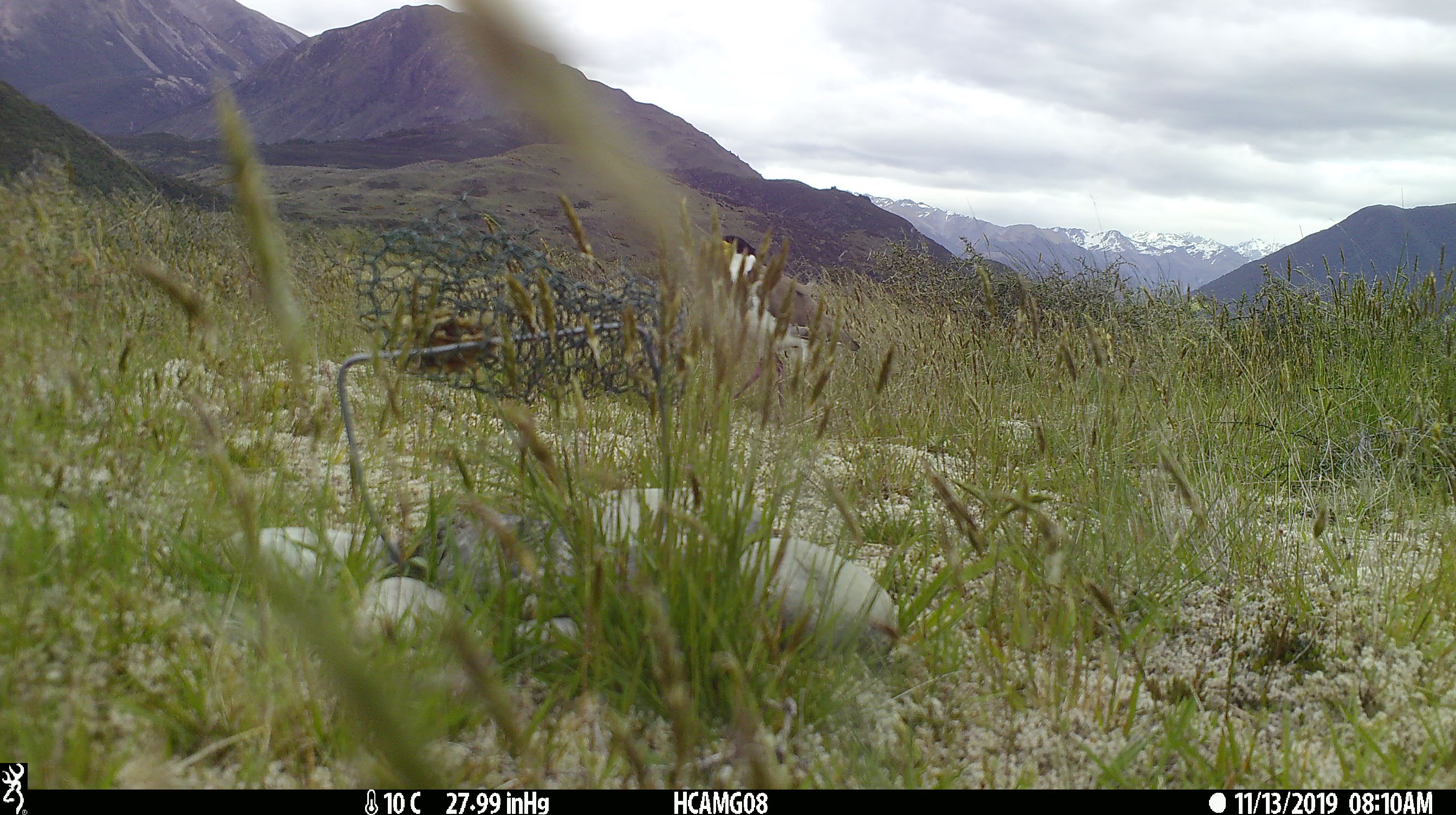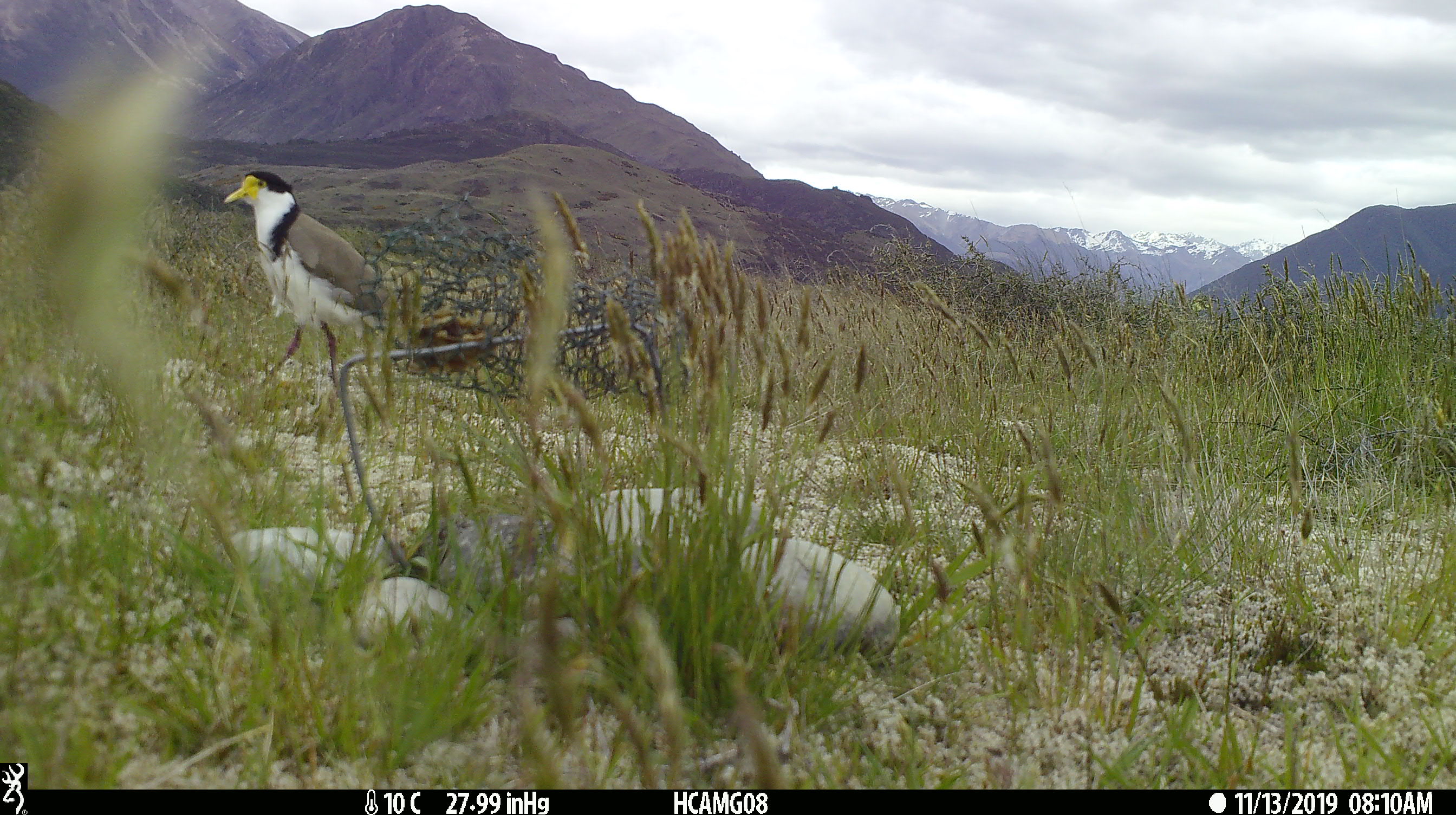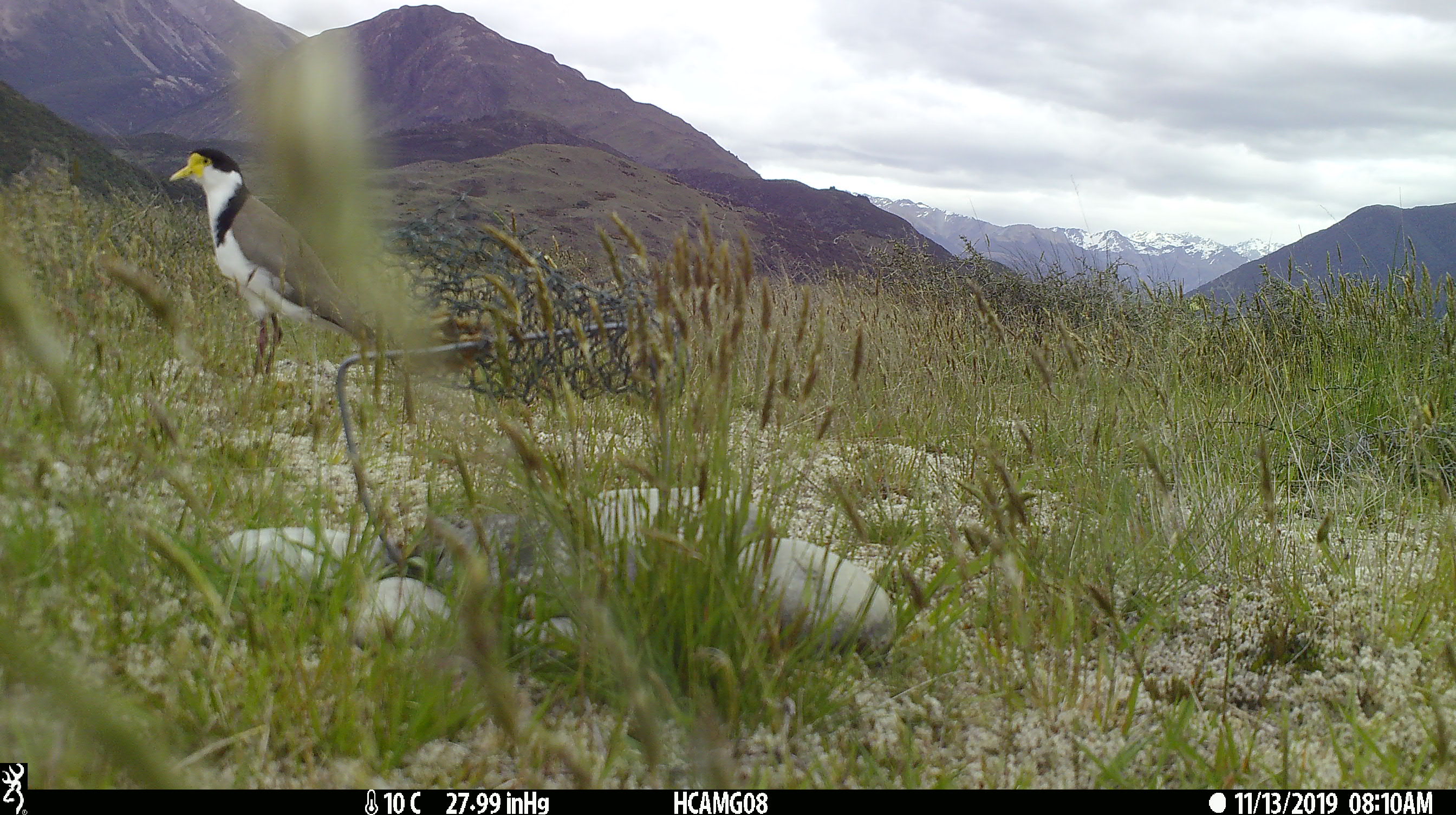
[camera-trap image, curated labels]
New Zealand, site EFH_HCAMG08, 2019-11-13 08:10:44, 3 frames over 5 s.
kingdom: Animalia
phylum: Chordata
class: Aves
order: Charadriiformes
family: Charadriidae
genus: Vanellus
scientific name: Vanellus miles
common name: masked lapwing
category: spurwing plover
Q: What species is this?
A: Spurwing plover (masked lapwing) (Vanellus miles).